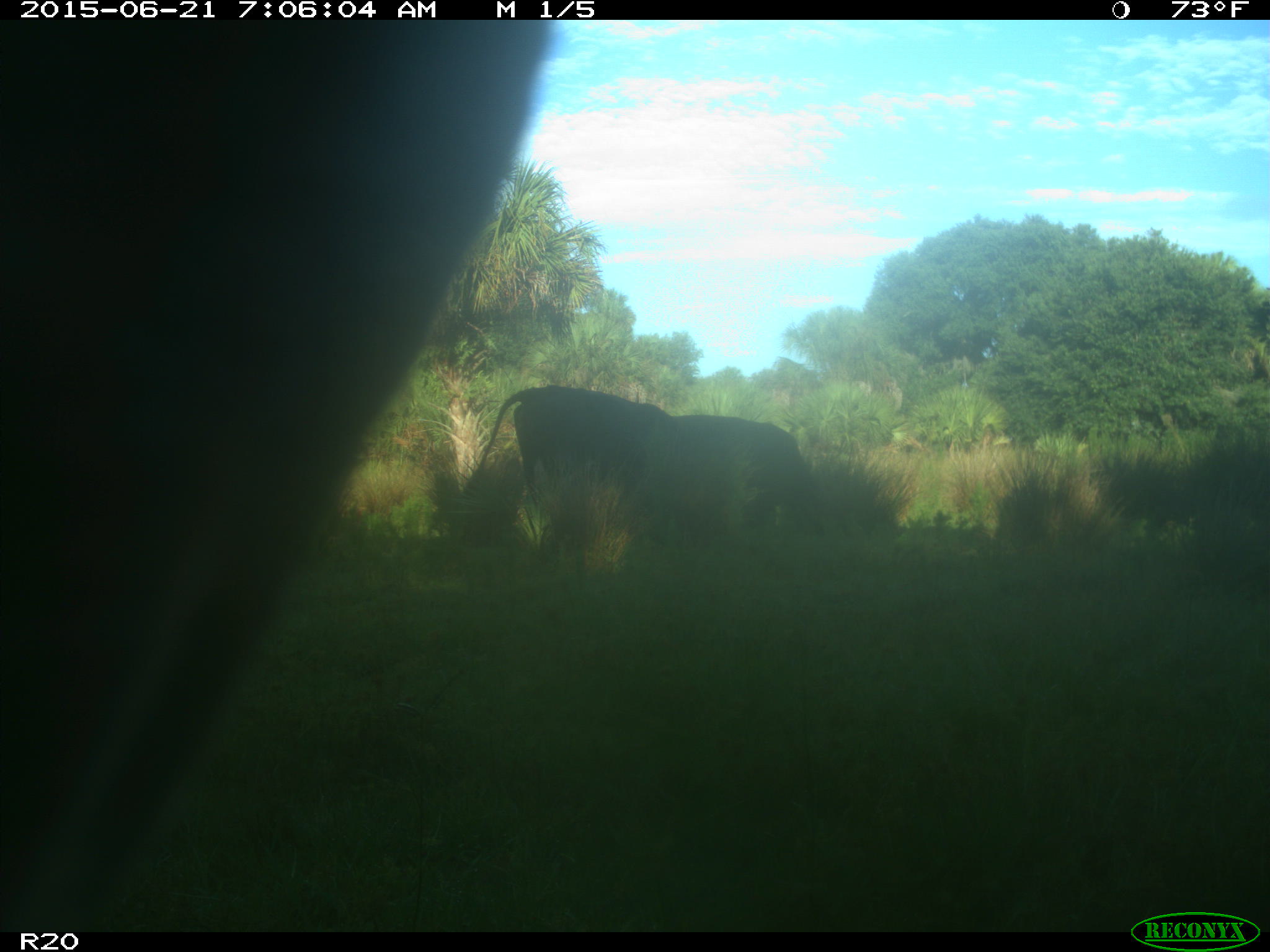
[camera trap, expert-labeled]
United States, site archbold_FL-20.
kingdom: Animalia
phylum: Chordata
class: Mammalia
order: Artiodactyla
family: Bovidae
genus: Bos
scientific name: Bos taurus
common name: domestic cow